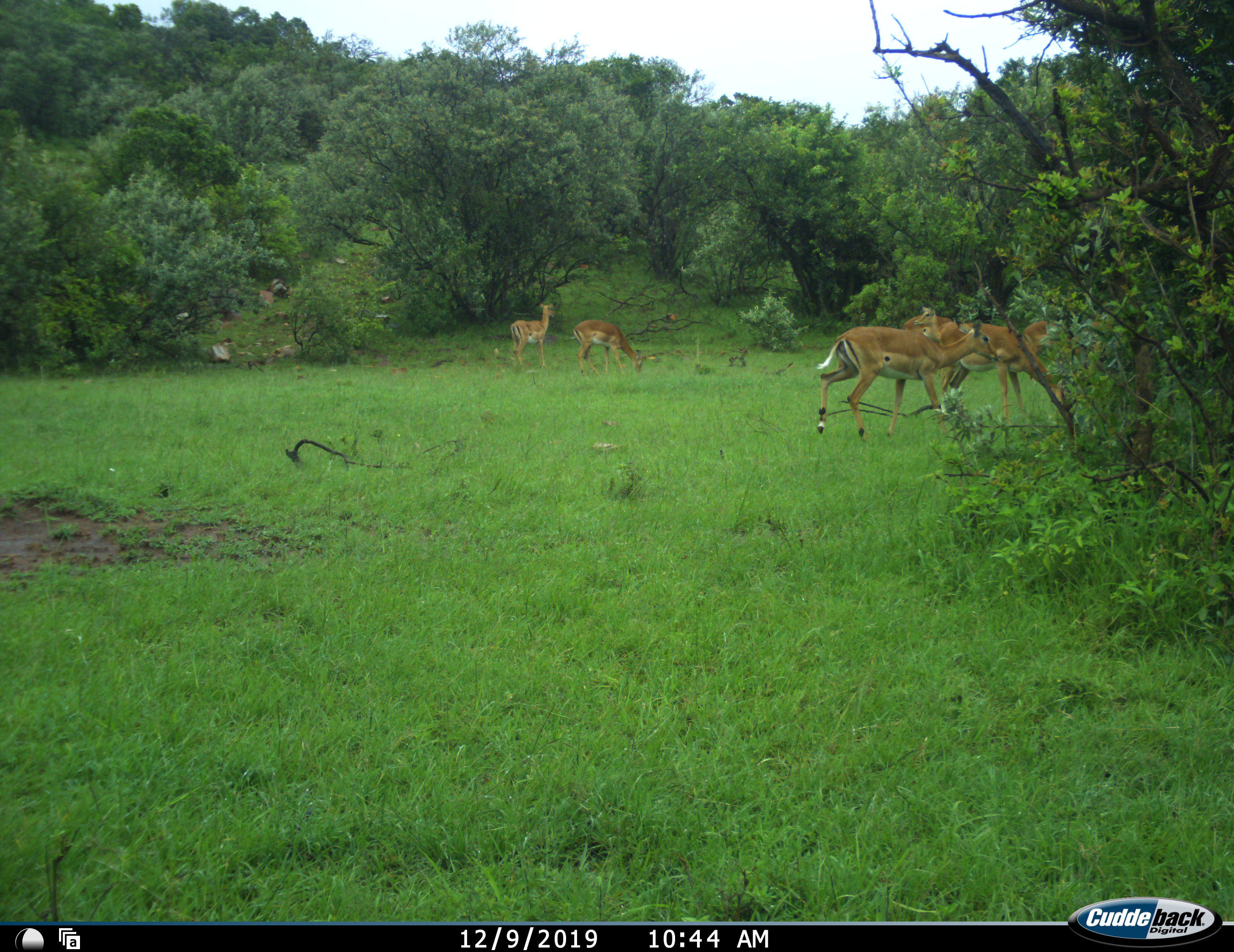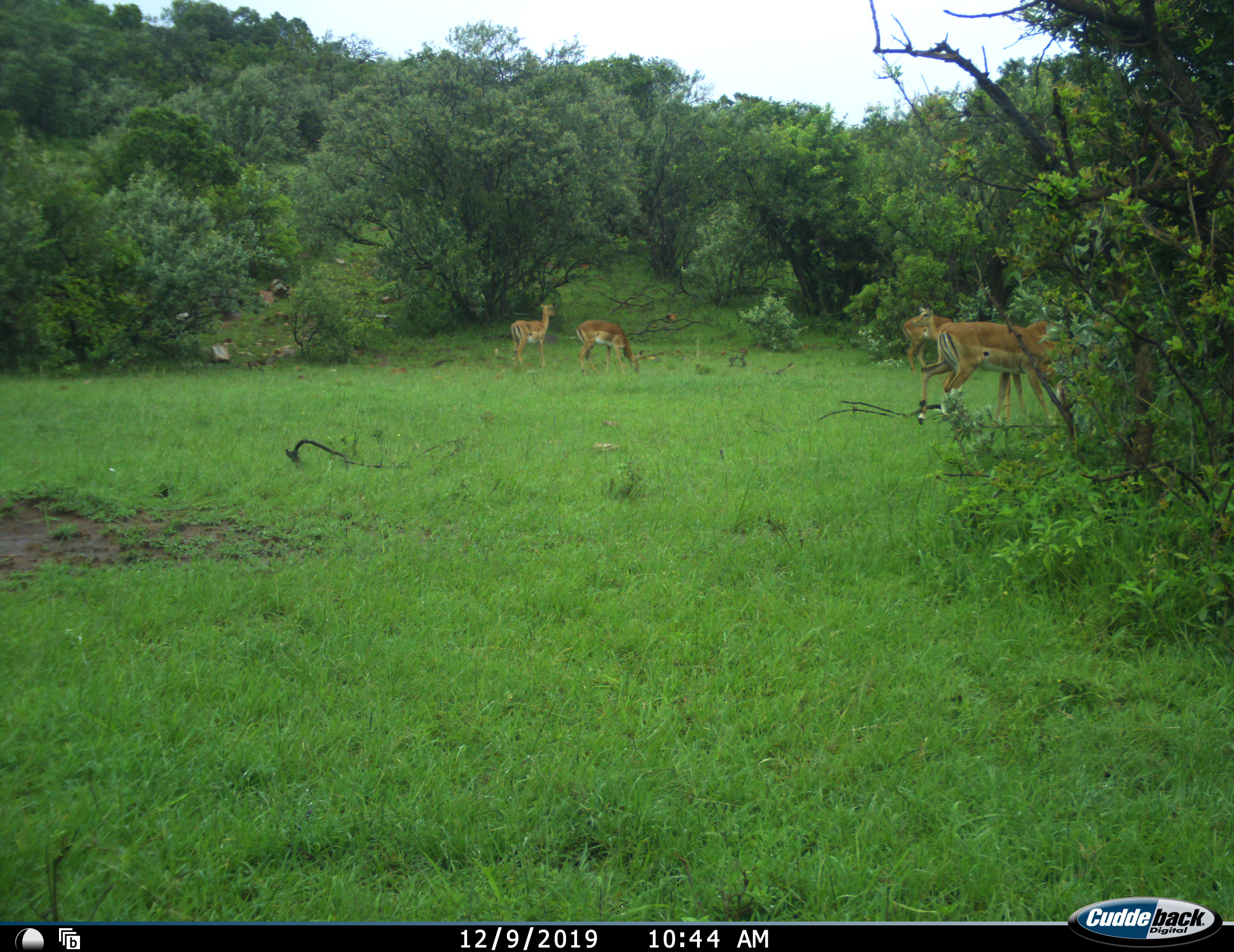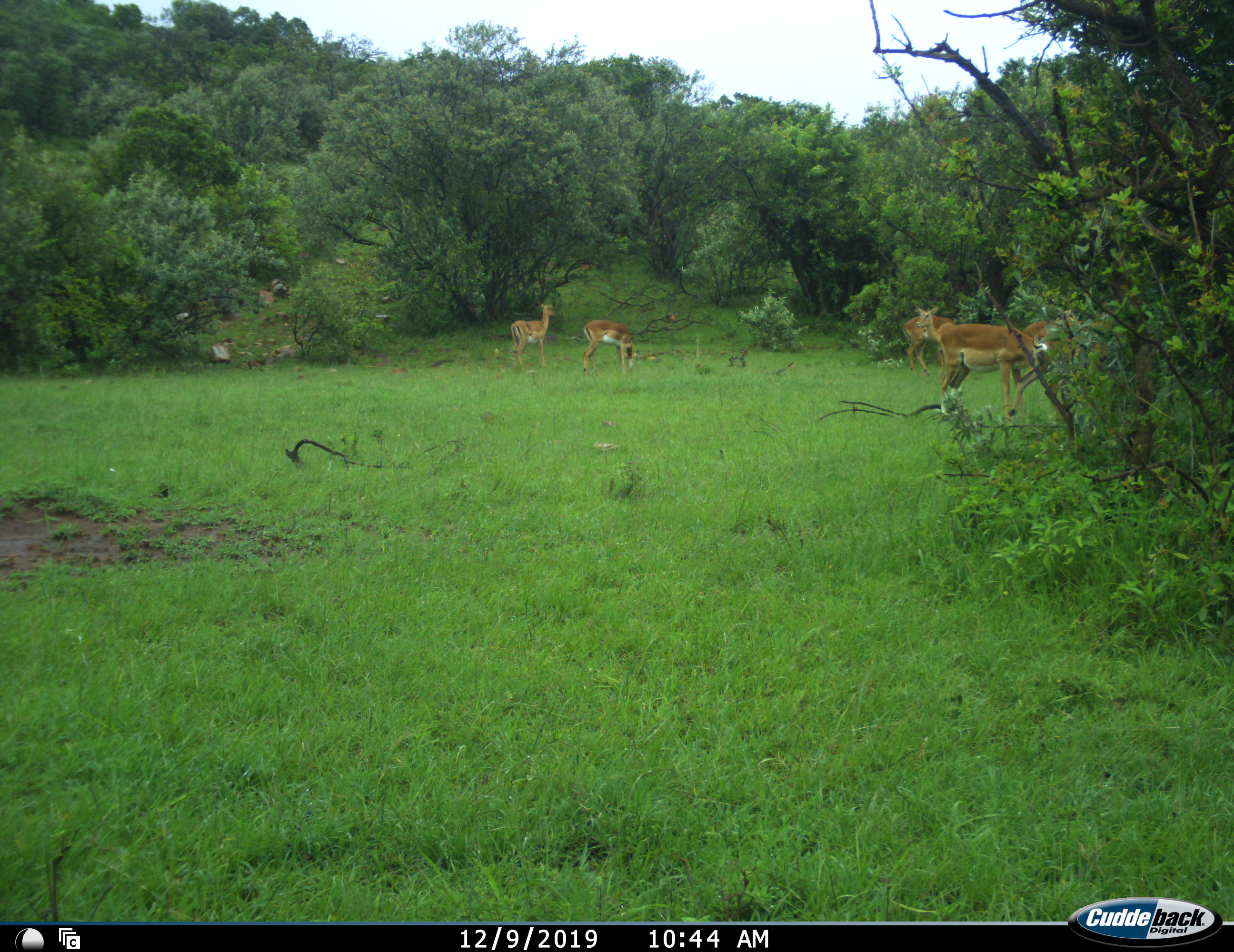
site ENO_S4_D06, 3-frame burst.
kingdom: Animalia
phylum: Chordata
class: Mammalia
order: Artiodactyla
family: Bovidae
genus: Aepyceros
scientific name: Aepyceros melampus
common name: impala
Impala (Aepyceros melampus), count 7. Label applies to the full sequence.